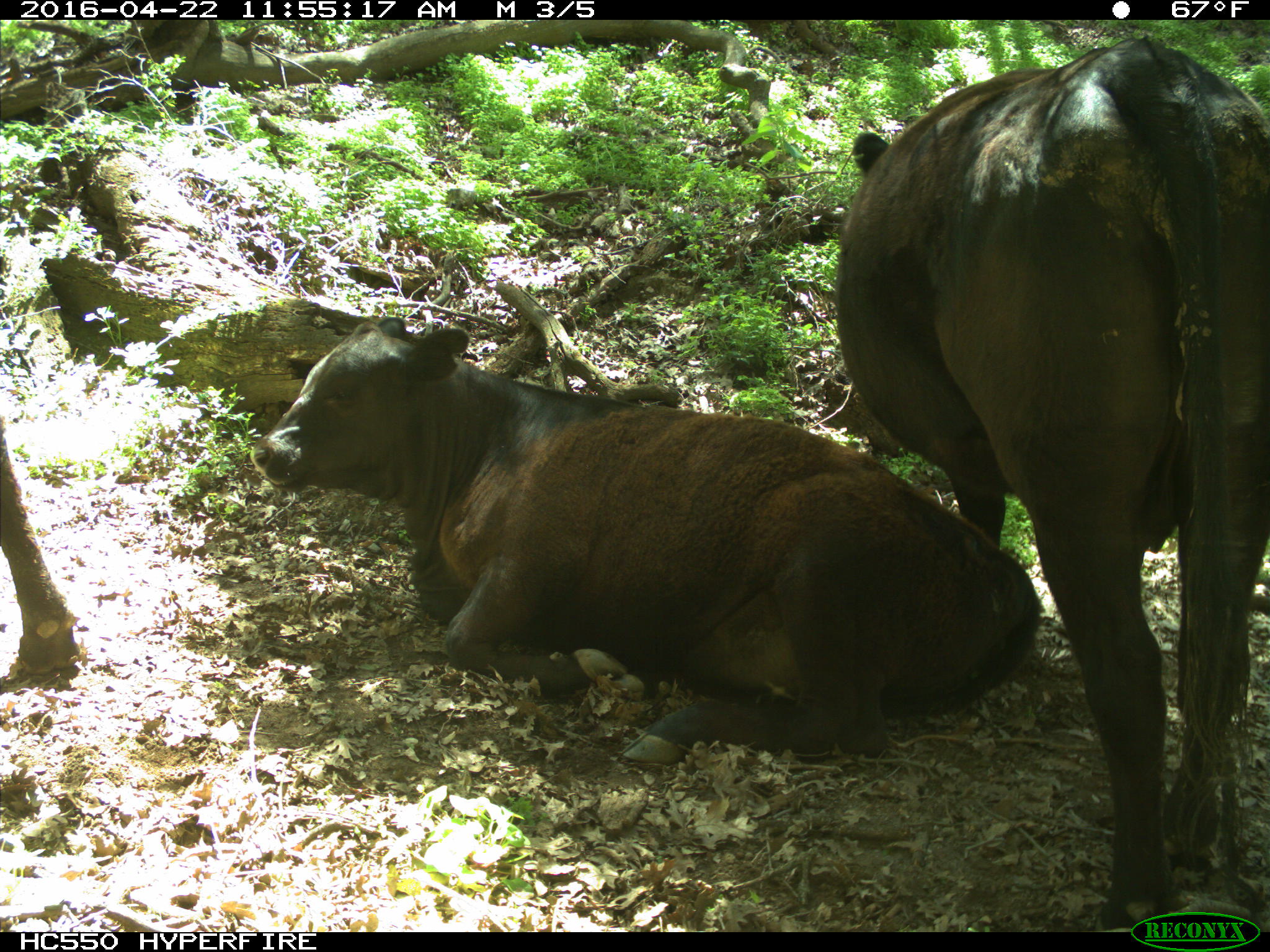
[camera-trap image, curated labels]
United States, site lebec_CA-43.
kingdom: Animalia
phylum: Chordata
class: Mammalia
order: Artiodactyla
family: Bovidae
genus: Bos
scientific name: Bos taurus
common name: domestic cow